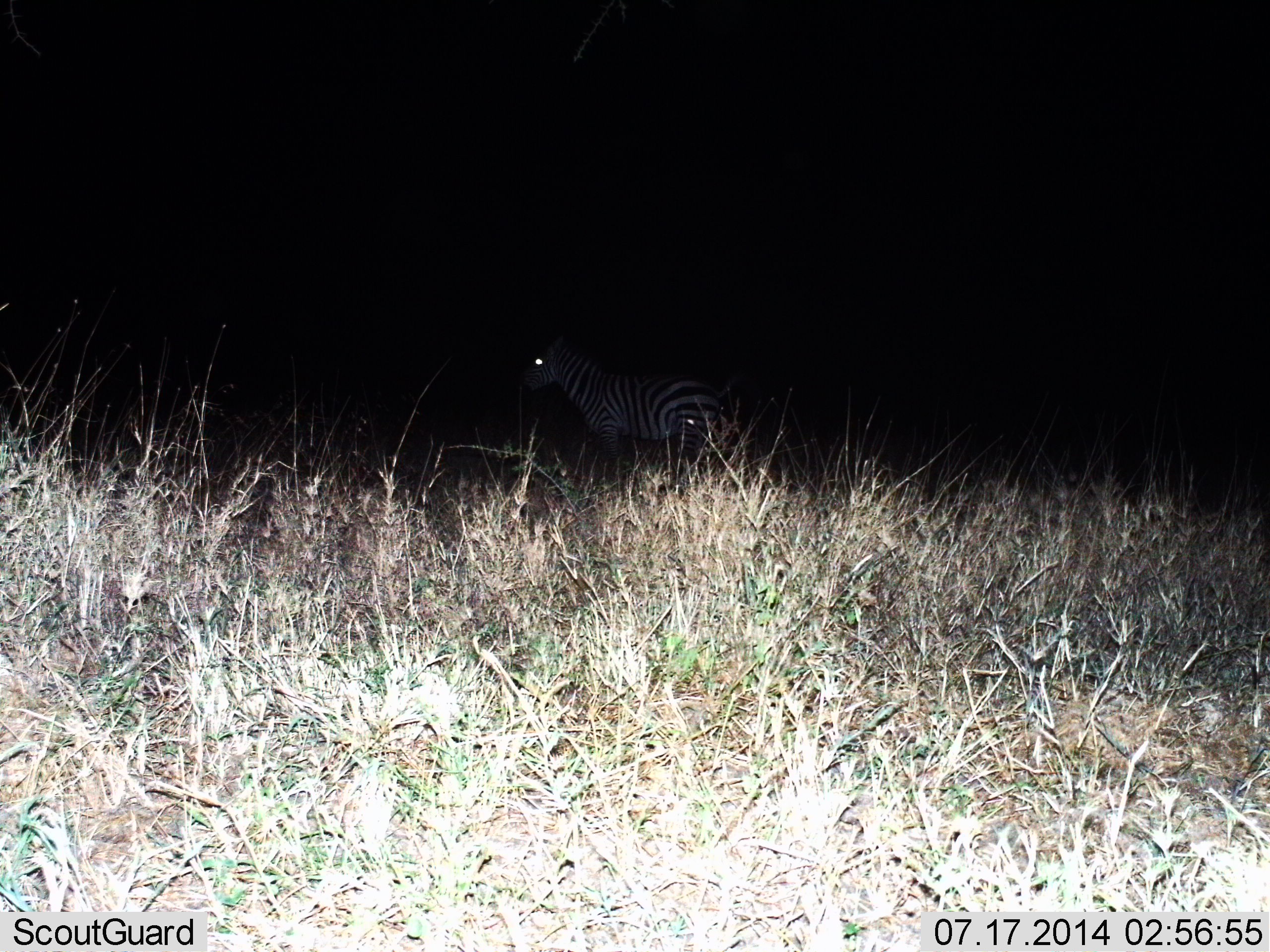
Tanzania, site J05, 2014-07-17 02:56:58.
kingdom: Animalia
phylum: Chordata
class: Mammalia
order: Perissodactyla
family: Equidae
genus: Equus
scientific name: Equus quagga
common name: plains zebra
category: zebra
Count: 1.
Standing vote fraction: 80%.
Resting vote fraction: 0%.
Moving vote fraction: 20%.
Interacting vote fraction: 0%.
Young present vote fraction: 0%.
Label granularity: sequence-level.